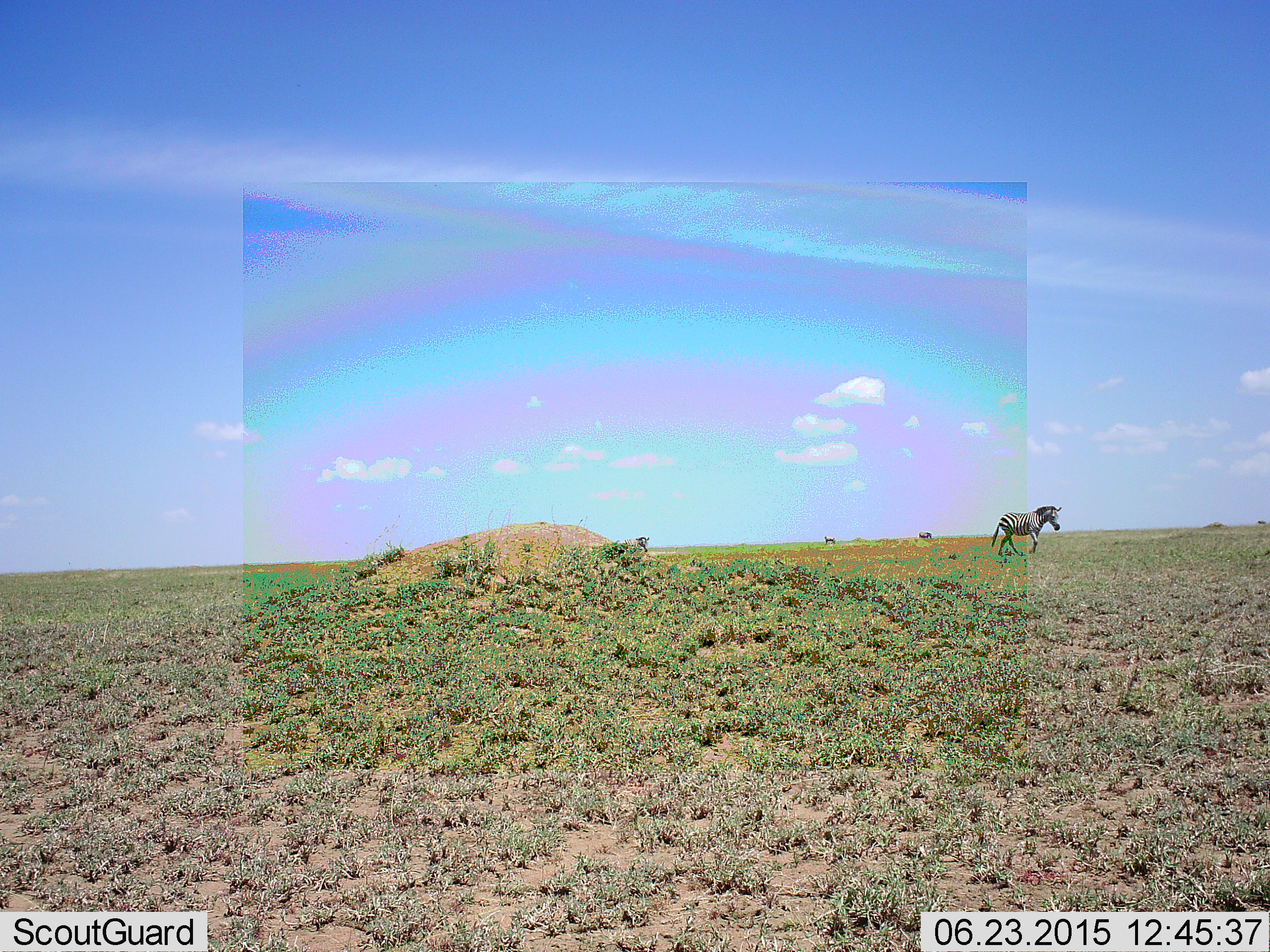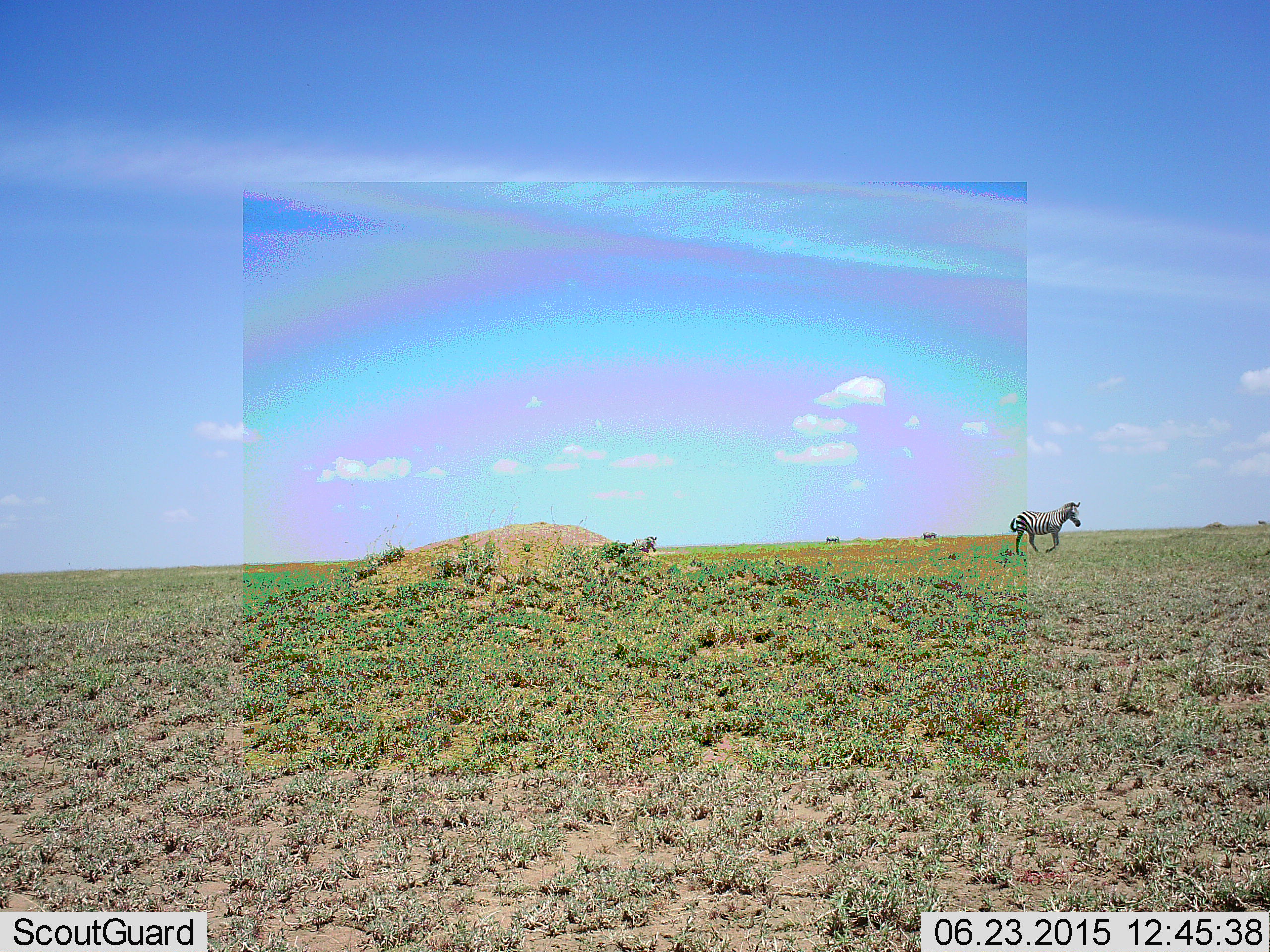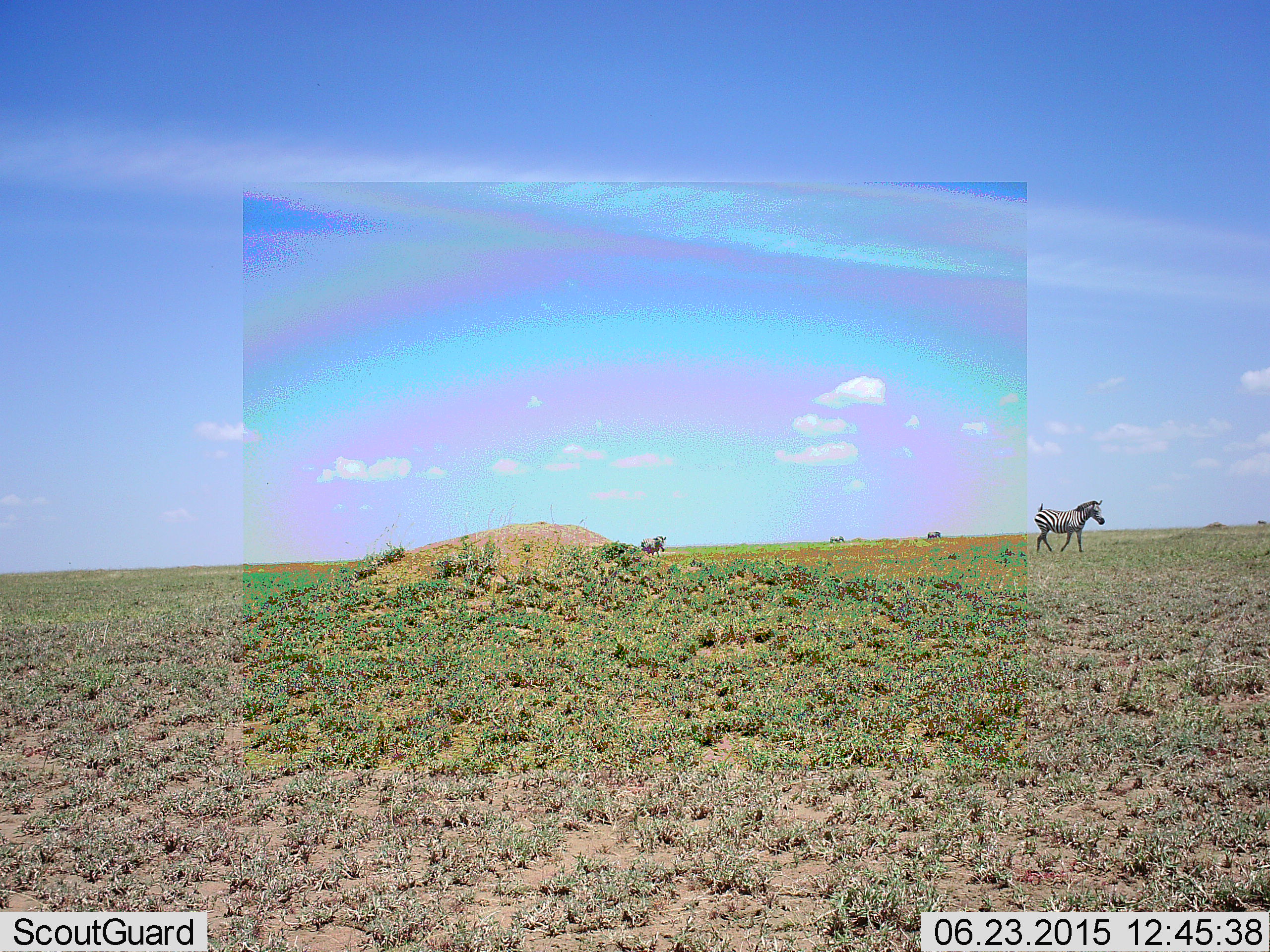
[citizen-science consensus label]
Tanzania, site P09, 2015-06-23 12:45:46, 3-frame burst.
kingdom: Animalia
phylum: Chordata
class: Mammalia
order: Perissodactyla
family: Equidae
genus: Equus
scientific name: Equus quagga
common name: plains zebra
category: zebra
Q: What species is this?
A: Zebra (plains zebra) (Equus quagga).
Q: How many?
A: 4.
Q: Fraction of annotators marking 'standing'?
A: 10%.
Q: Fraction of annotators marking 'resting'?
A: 0%.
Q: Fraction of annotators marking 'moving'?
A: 90%.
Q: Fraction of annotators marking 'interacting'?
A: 0%.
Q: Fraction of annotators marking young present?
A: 0%.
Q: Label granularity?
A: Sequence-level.